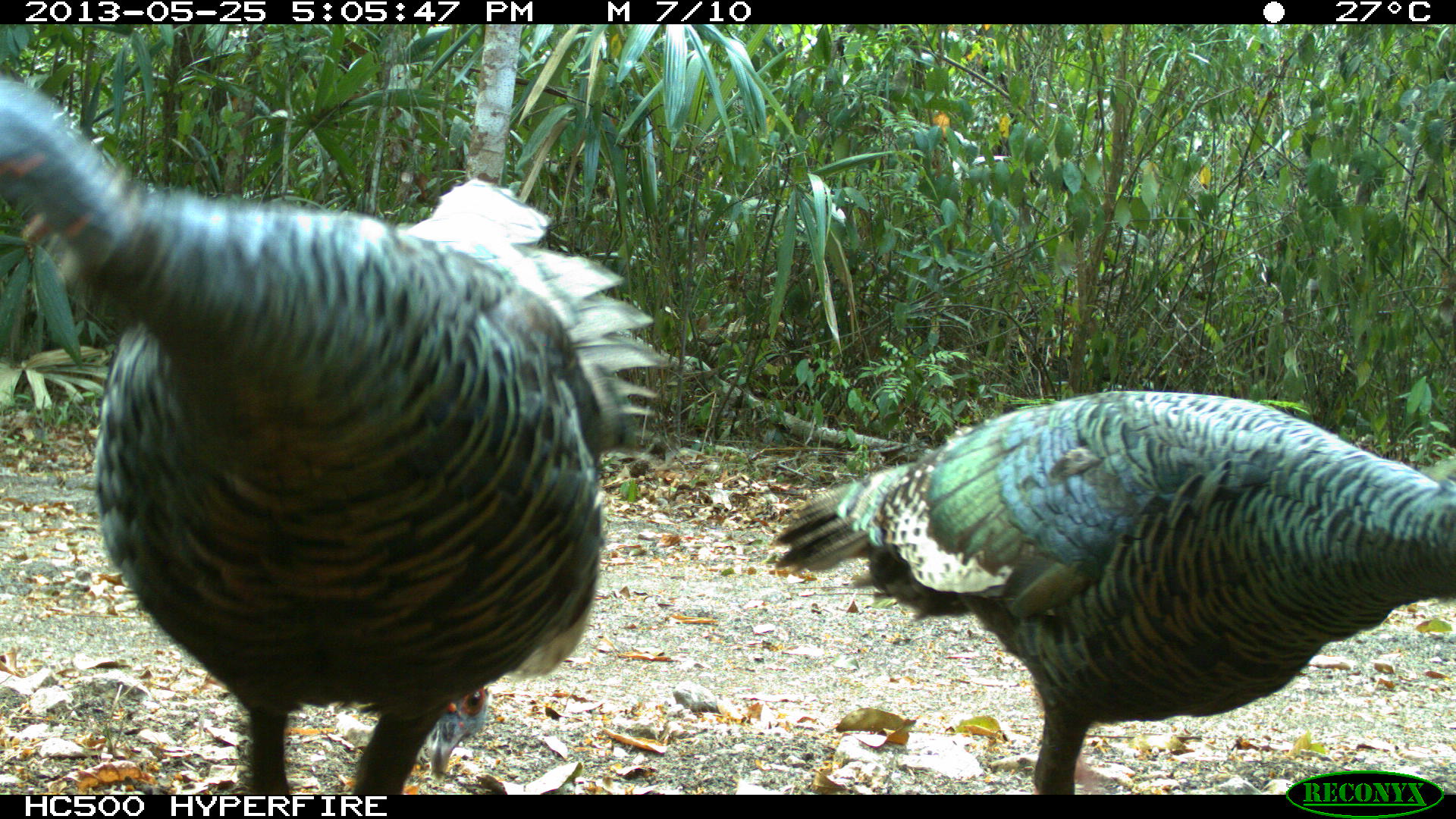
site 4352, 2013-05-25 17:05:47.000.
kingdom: Animalia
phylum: Chordata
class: Aves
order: Galliformes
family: Phasianidae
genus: Meleagris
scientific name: Meleagris ocellata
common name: ocellated turkey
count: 4